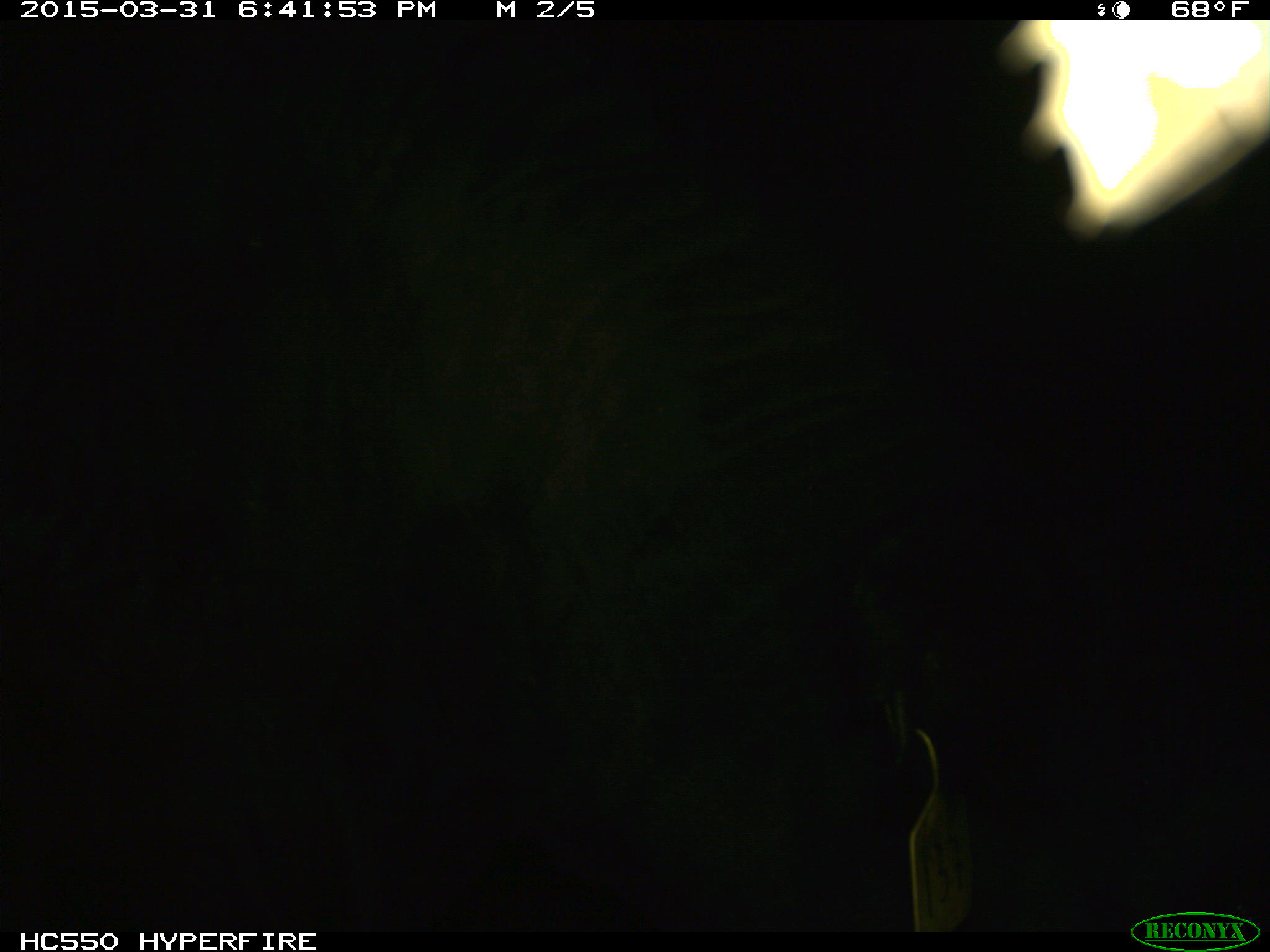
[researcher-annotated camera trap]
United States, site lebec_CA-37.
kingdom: Animalia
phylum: Chordata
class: Mammalia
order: Artiodactyla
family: Bovidae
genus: Bos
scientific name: Bos taurus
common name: domestic cow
Bos taurus (domestic cow).